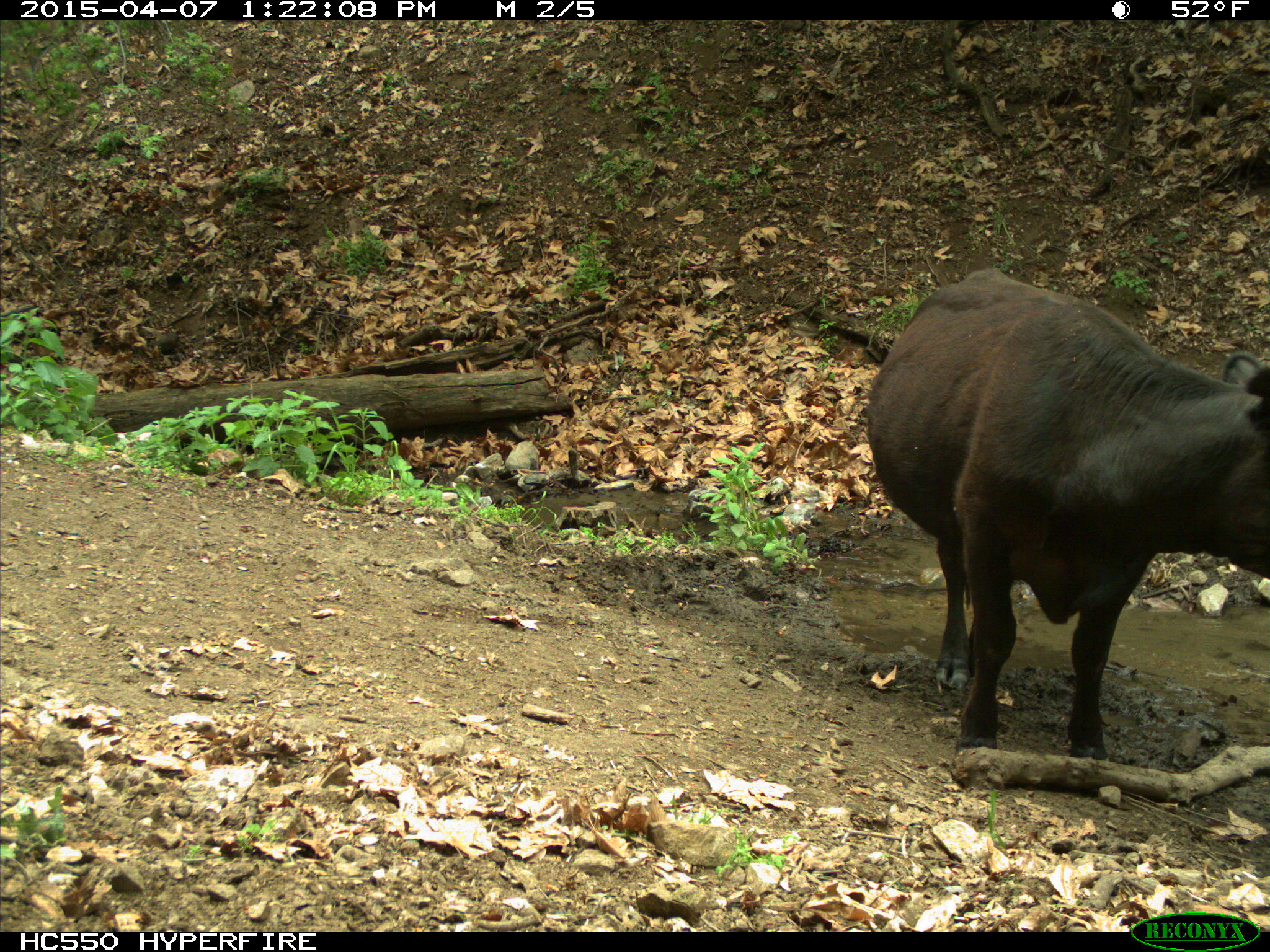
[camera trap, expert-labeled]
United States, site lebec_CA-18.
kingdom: Animalia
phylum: Chordata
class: Mammalia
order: Artiodactyla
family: Bovidae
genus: Bos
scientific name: Bos taurus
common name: domestic cow